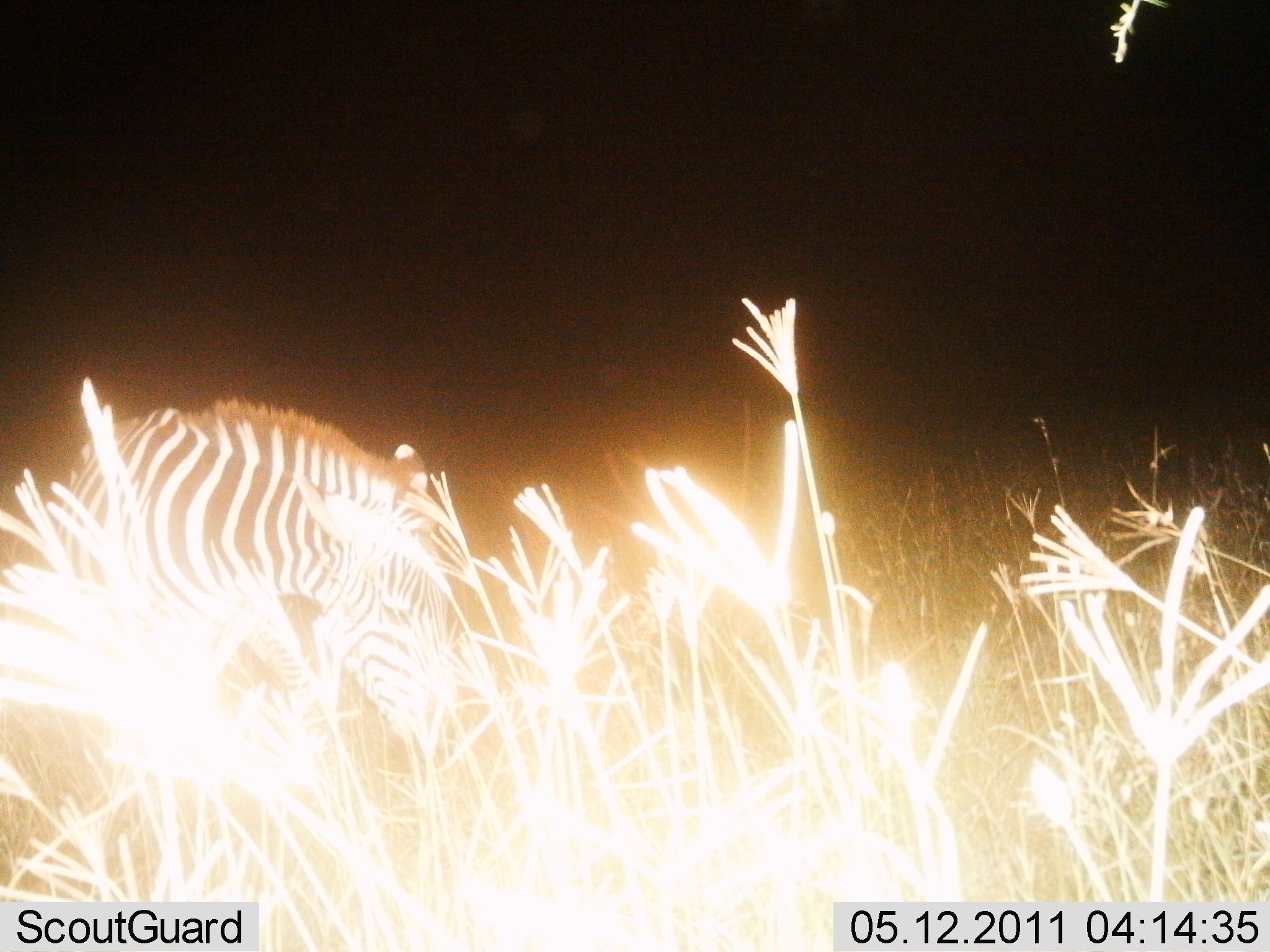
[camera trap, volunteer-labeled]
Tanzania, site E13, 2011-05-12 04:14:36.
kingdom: Animalia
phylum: Chordata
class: Mammalia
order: Perissodactyla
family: Equidae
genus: Equus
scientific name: Equus quagga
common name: plains zebra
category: zebra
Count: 1.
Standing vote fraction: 62%.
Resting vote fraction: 8%.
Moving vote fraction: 8%.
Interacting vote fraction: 0%.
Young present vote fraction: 0%.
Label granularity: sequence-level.